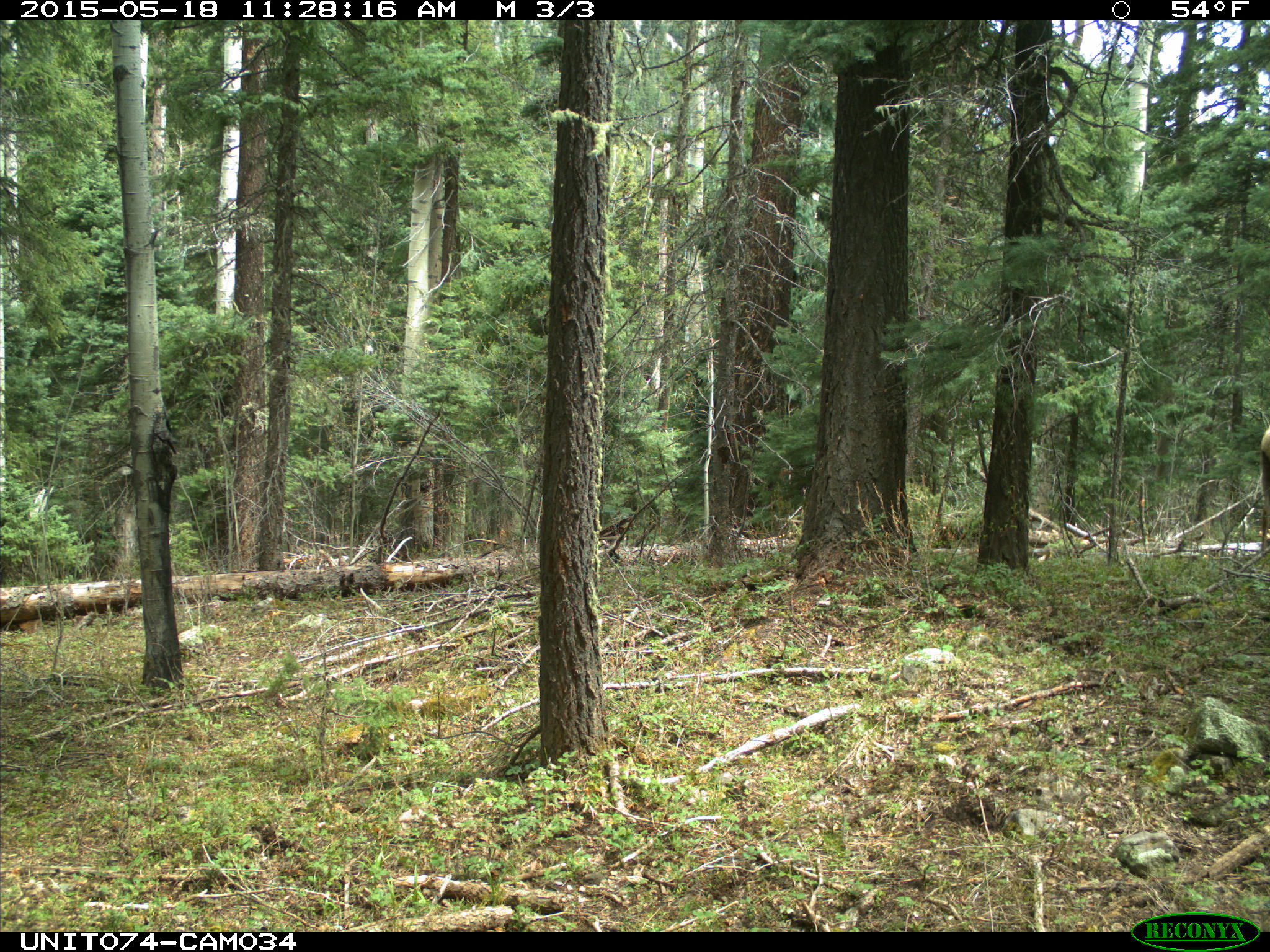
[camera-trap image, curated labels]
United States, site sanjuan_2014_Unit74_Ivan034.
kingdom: Animalia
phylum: Chordata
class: Mammalia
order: Artiodactyla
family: Cervidae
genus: Cervus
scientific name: Cervus elaphus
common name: red deer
Cervus elaphus (red deer).